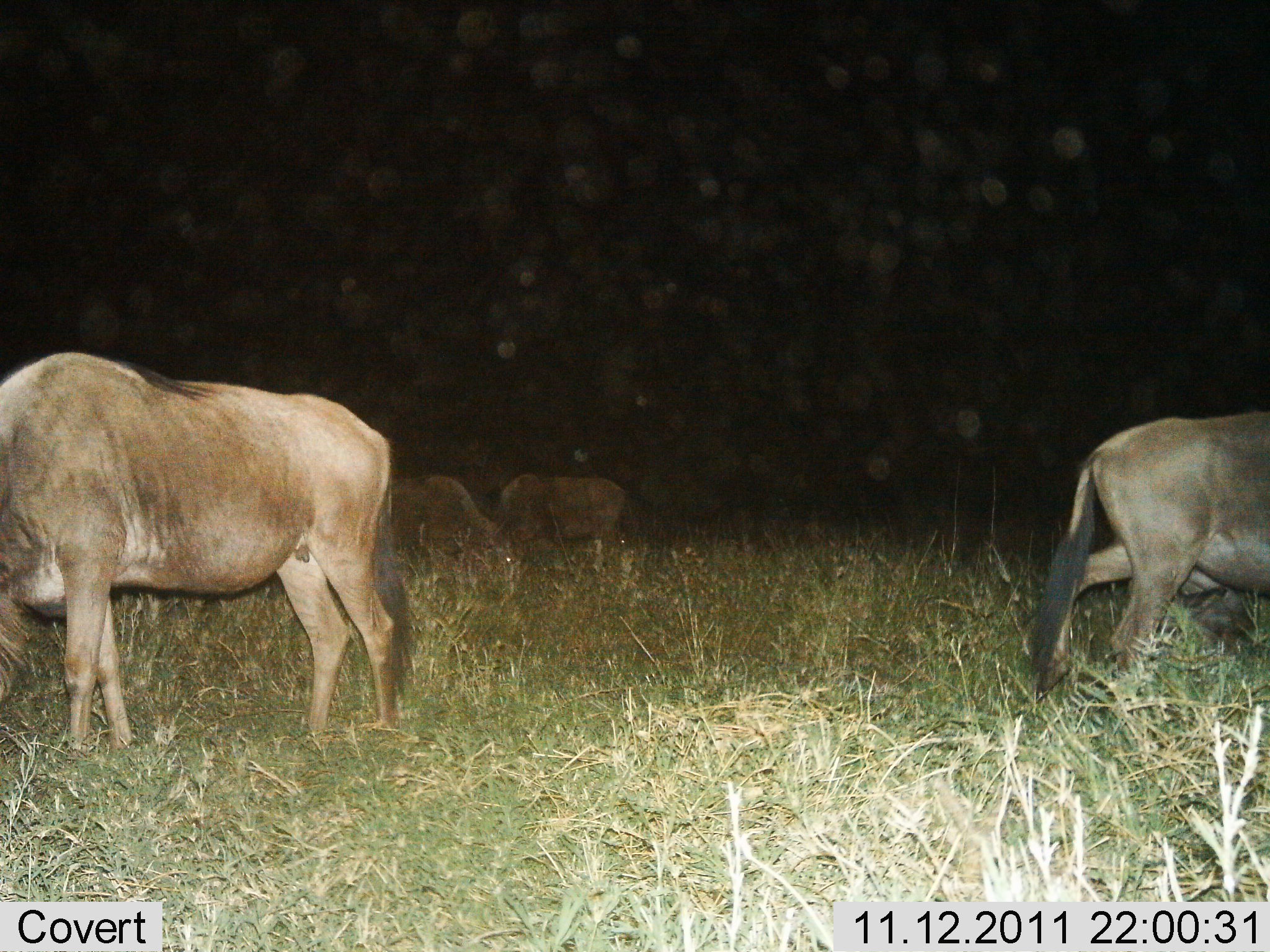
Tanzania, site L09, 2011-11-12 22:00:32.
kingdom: Animalia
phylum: Chordata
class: Mammalia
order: Artiodactyla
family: Bovidae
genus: Connochaetes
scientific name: Connochaetes taurinus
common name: blue wildebeest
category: wildebeest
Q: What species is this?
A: Wildebeest (blue wildebeest) (Connochaetes taurinus).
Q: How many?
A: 4.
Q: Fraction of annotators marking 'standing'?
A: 33%.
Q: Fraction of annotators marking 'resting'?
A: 0%.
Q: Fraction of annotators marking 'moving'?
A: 25%.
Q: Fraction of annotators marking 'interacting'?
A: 0%.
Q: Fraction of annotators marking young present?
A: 0%.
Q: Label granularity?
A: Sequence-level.